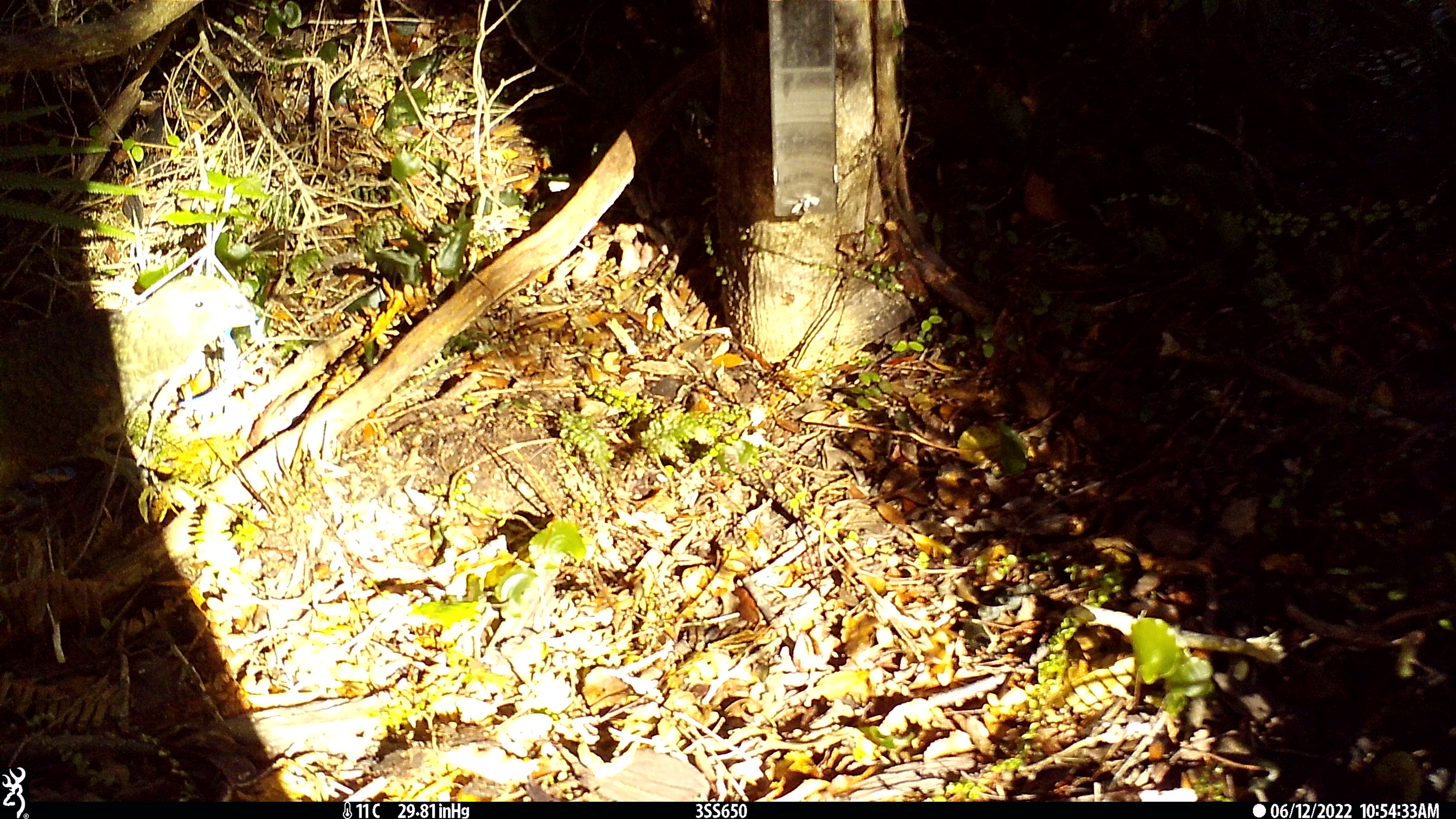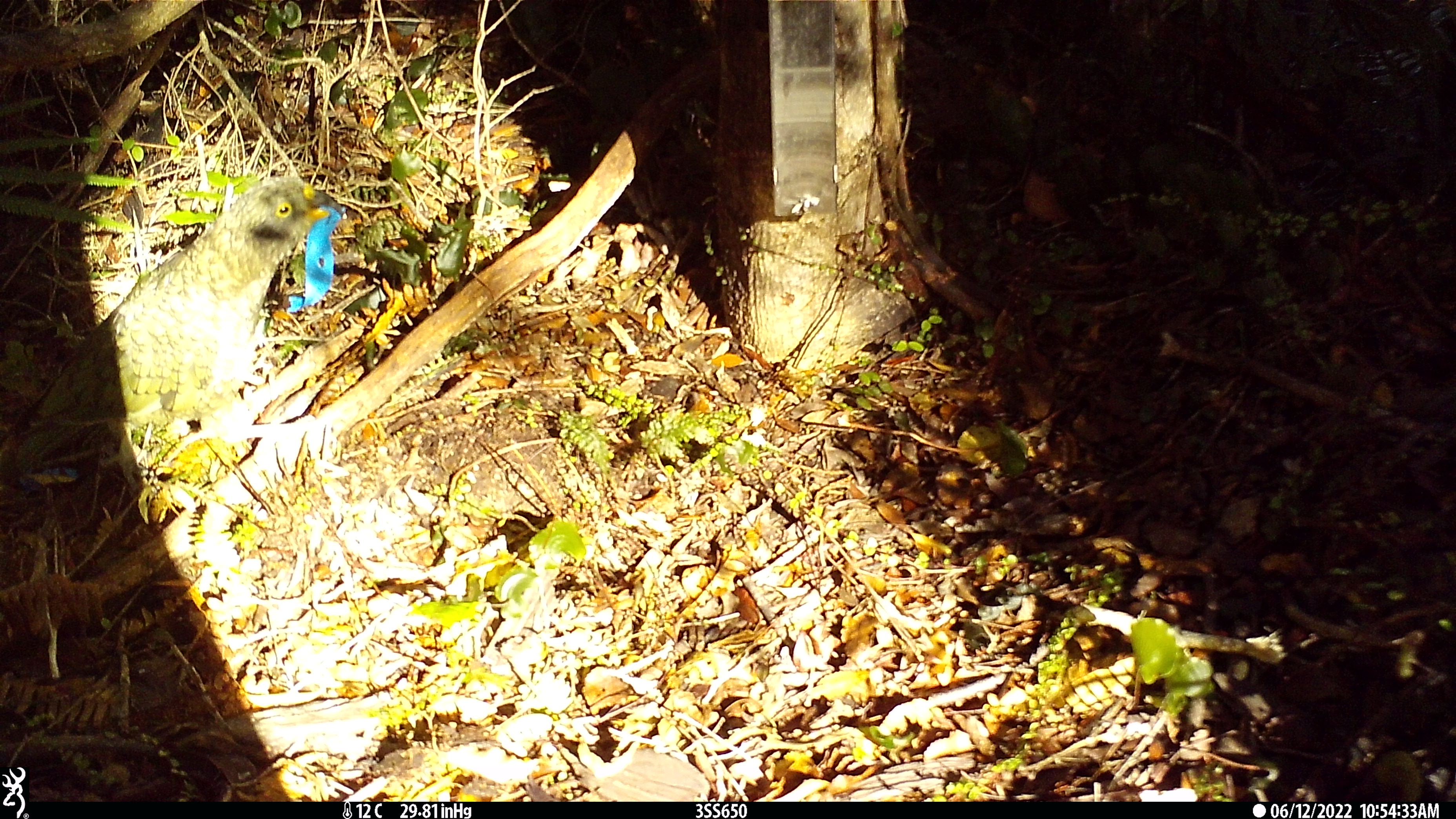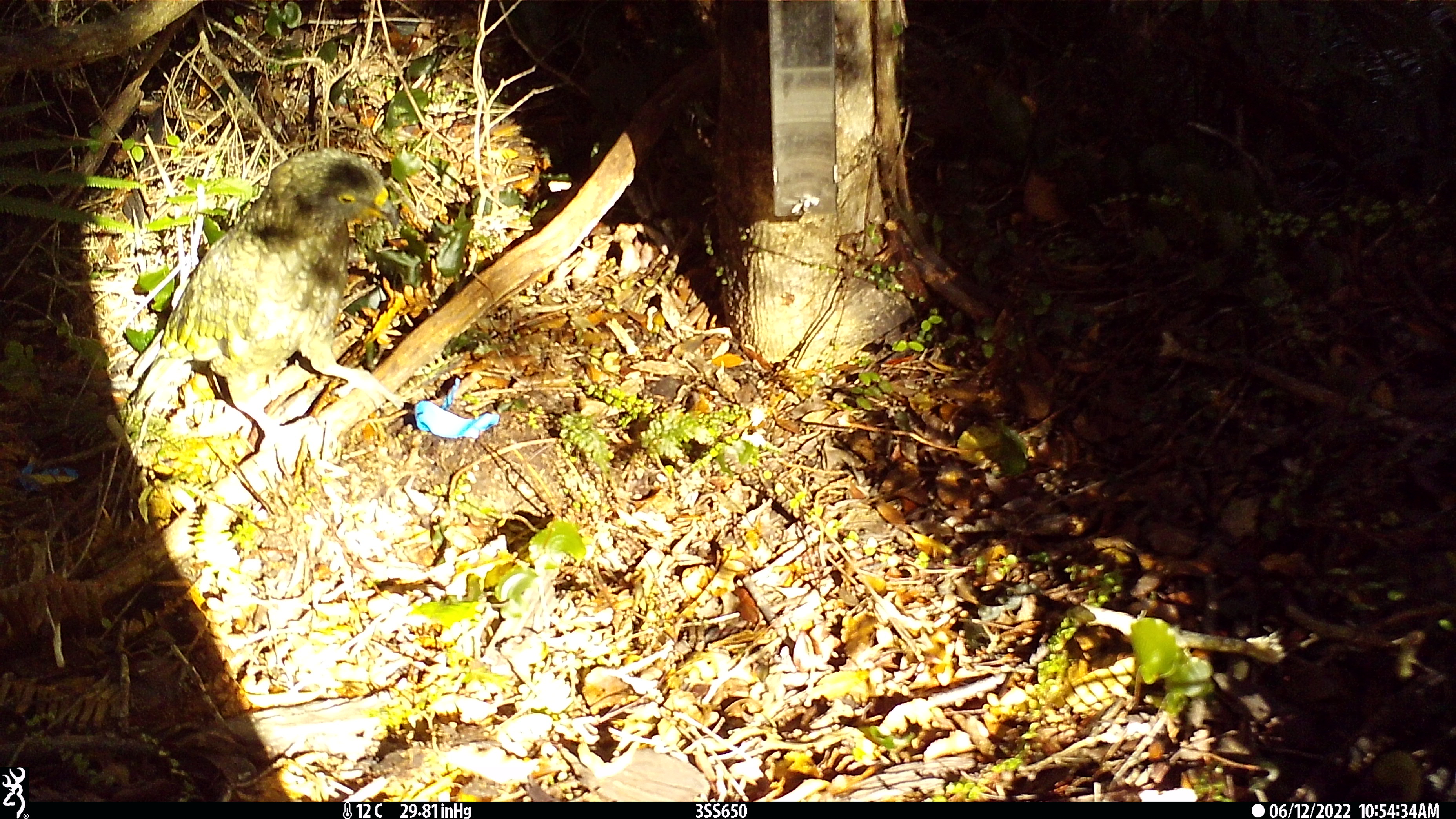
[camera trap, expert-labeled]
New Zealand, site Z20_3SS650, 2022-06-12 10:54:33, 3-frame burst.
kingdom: Animalia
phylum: Chordata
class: Aves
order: Psittaciformes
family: Strigopidae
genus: Nestor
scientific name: Nestor notabilis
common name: kea